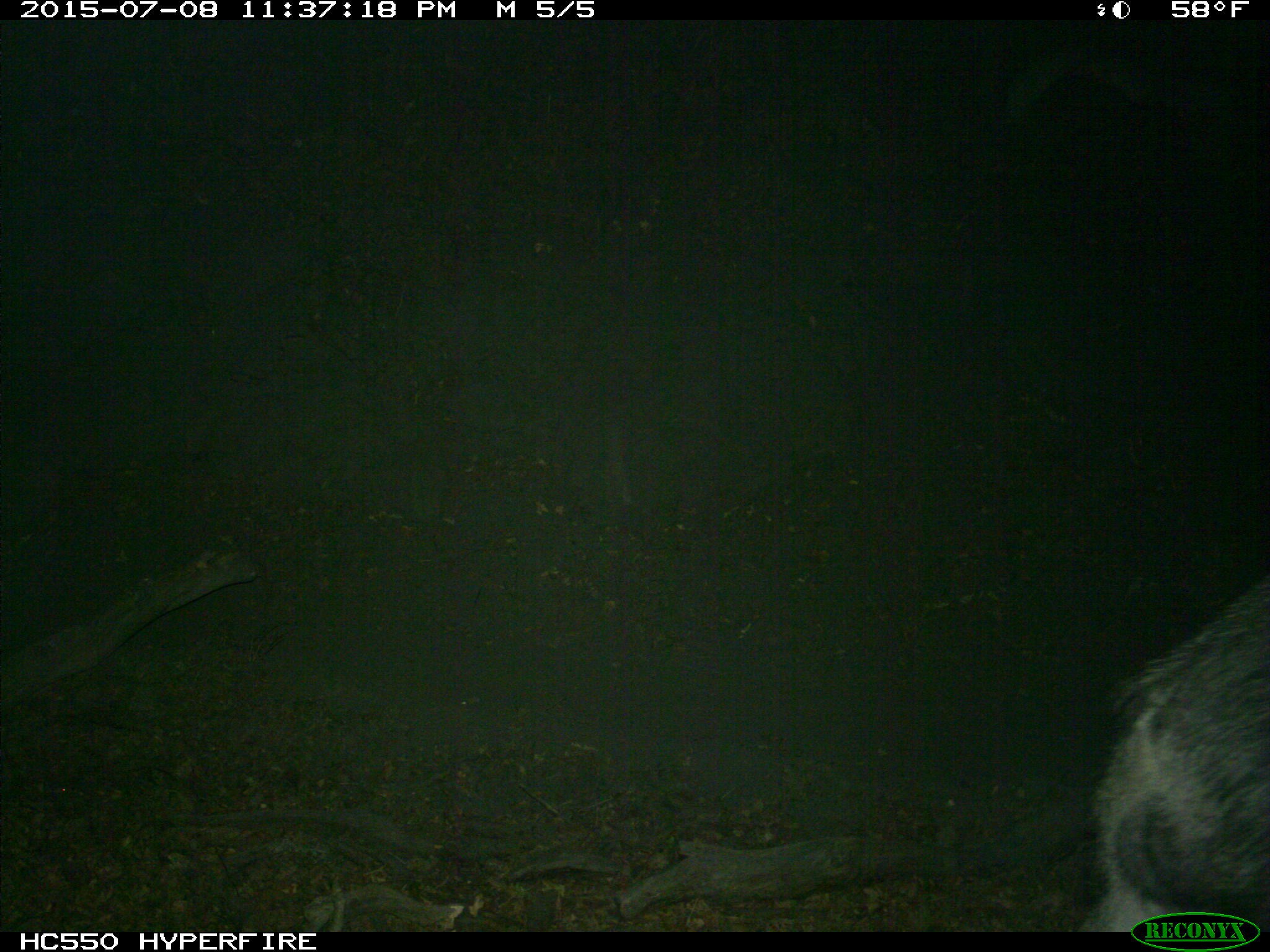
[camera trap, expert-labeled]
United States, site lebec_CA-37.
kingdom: Animalia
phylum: Chordata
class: Mammalia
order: Artiodactyla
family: Suidae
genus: Sus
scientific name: Sus scrofa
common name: wild boar